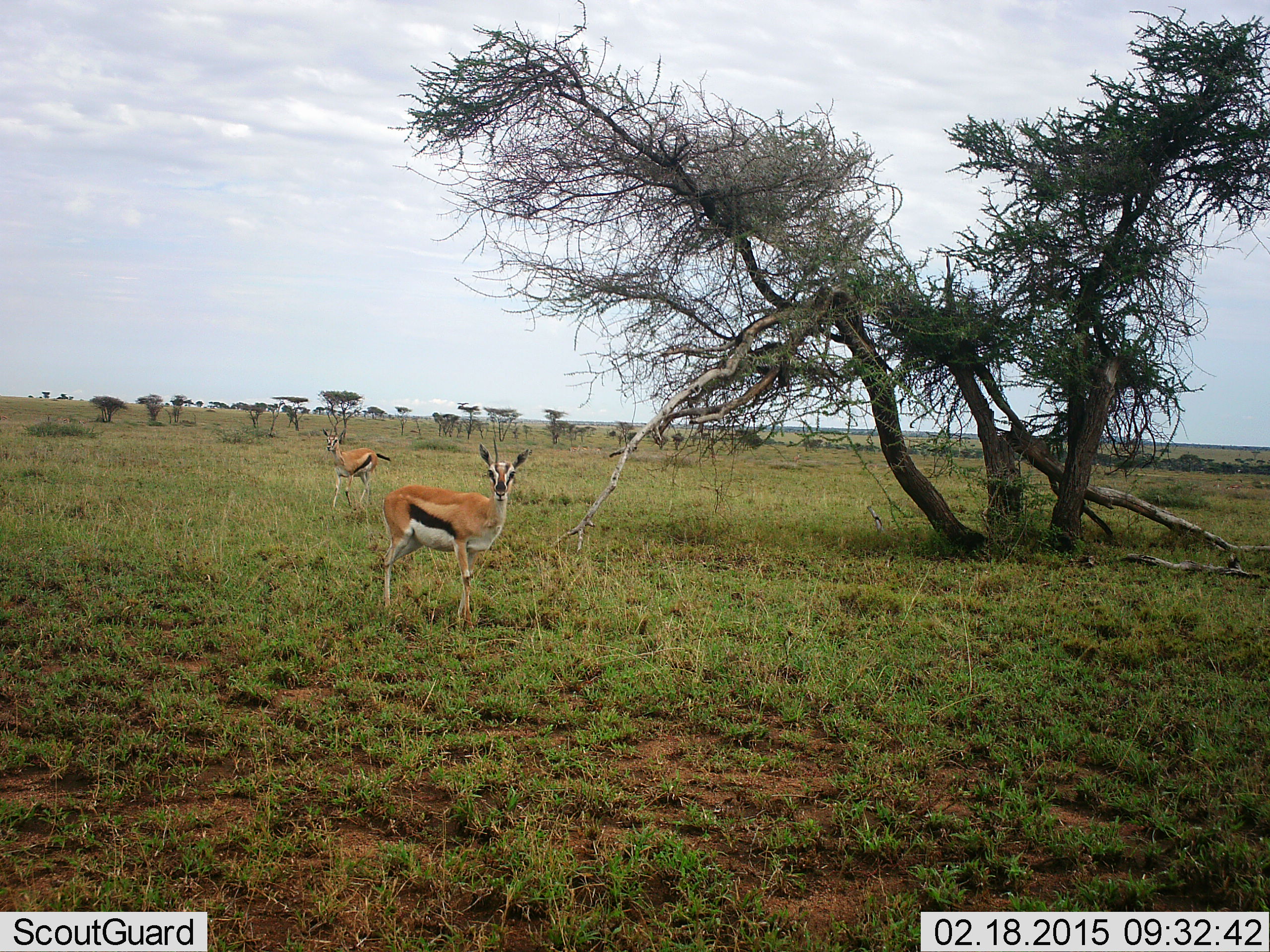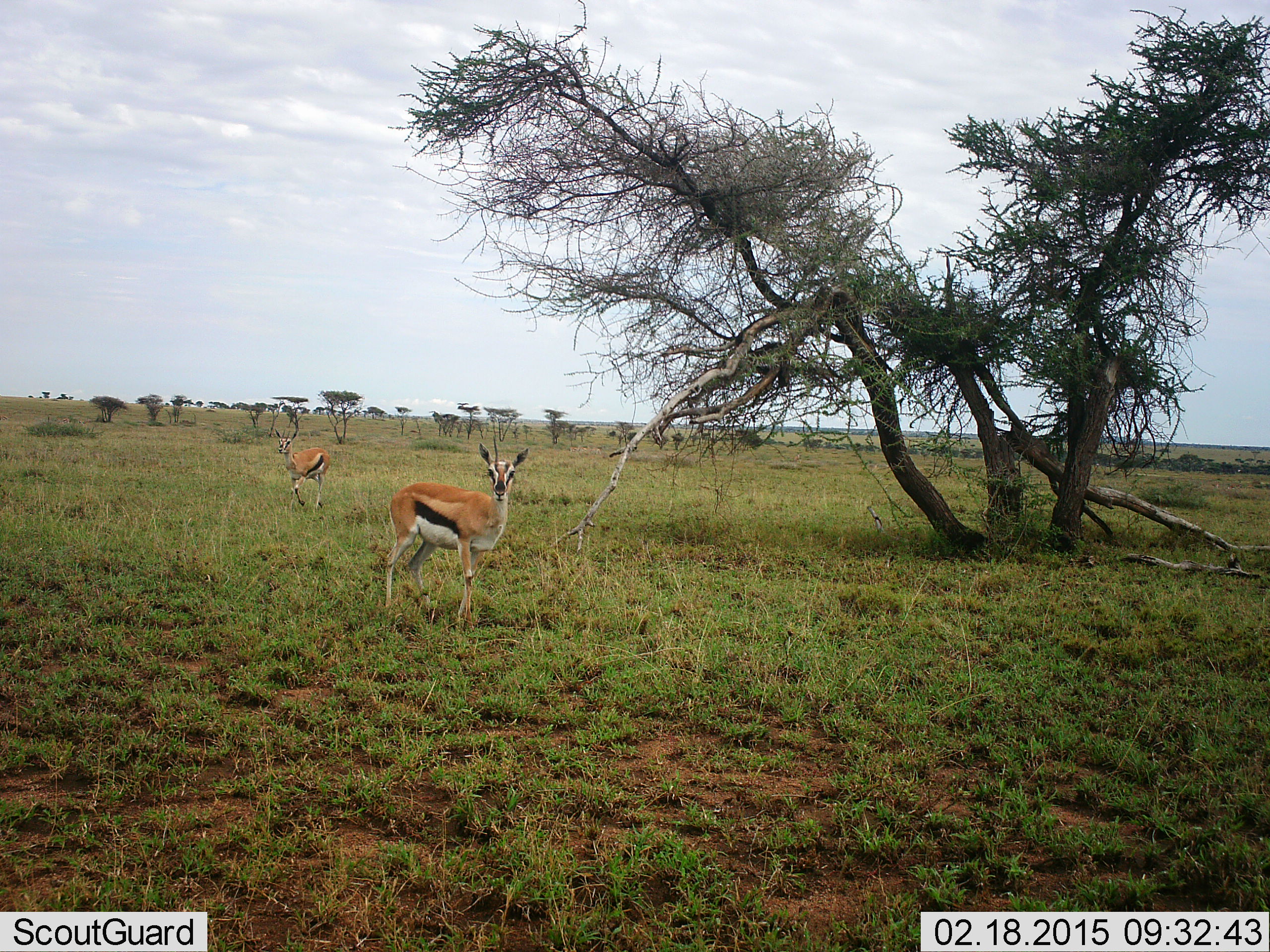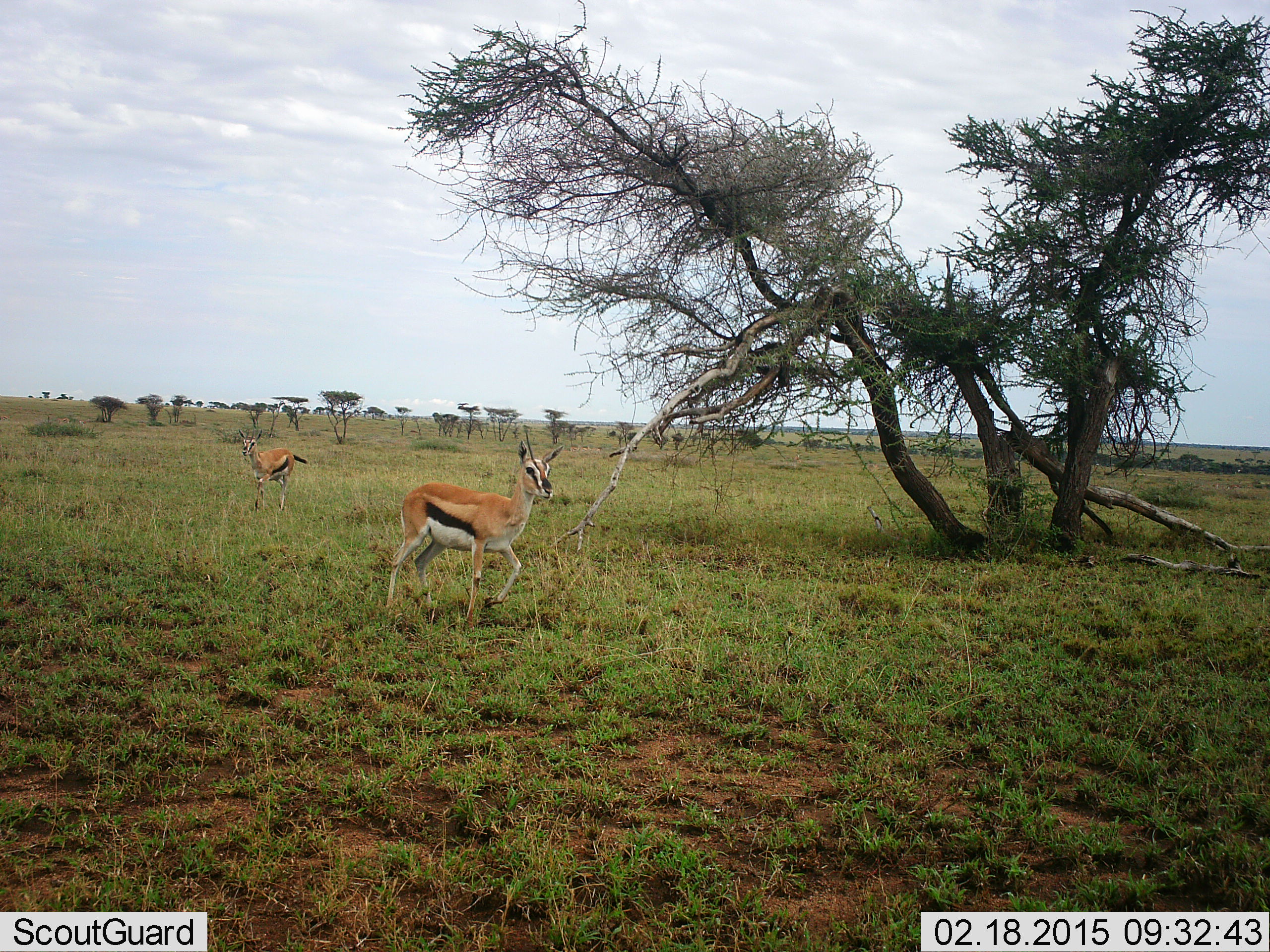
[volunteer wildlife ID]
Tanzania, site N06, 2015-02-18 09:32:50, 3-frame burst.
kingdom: Animalia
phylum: Chordata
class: Mammalia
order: Artiodactyla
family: Bovidae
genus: Eudorcas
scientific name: Eudorcas thomsonii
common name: thomson's gazelle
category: gazellethomsons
Gazellethomsons (thomson's gazelle) (Eudorcas thomsonii), count 2. Behavior (volunteer vote fractions): standing 70%, resting 0%, moving 50%, interacting 0%. Young present (vote fraction): 0%. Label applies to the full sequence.